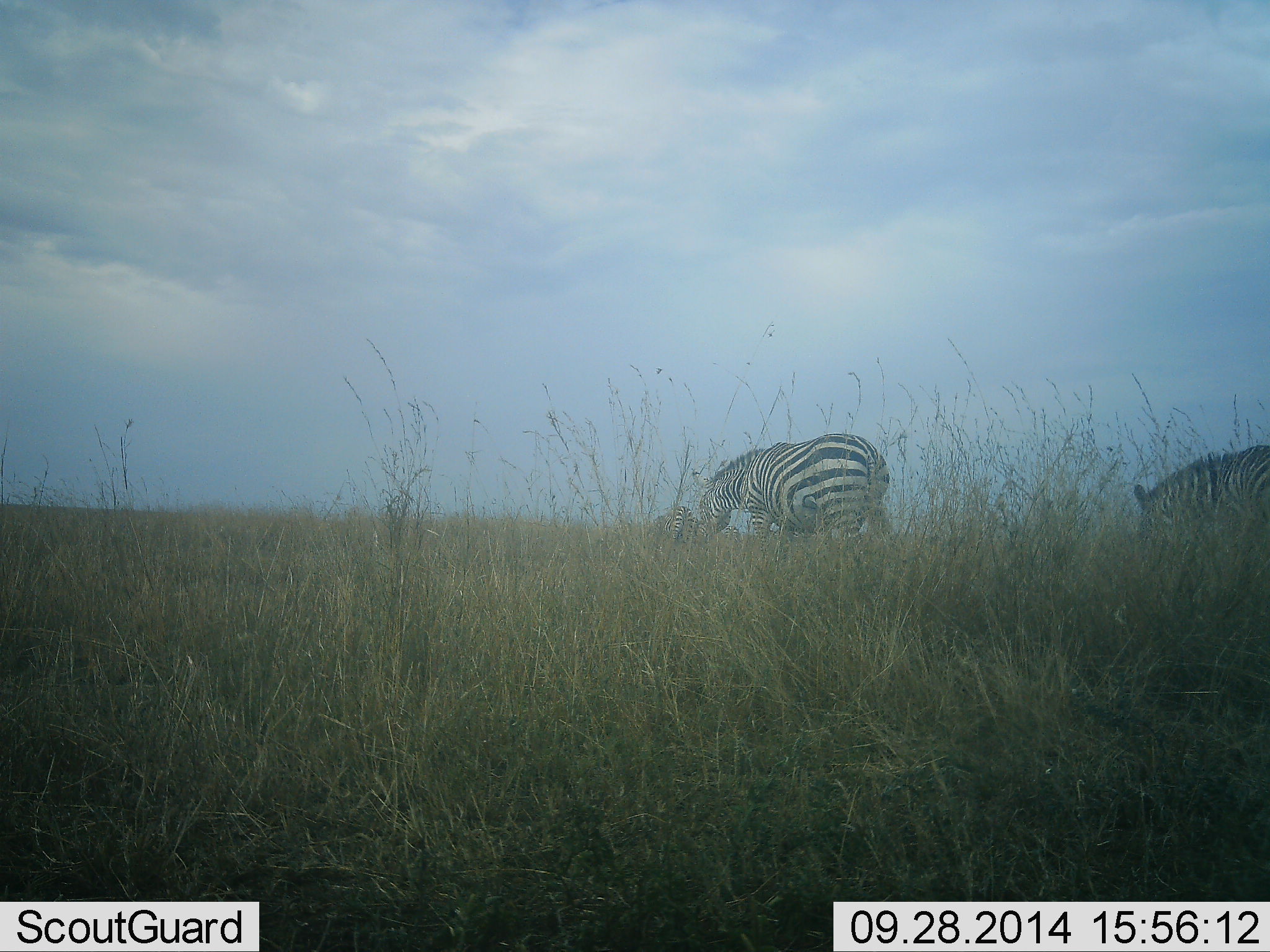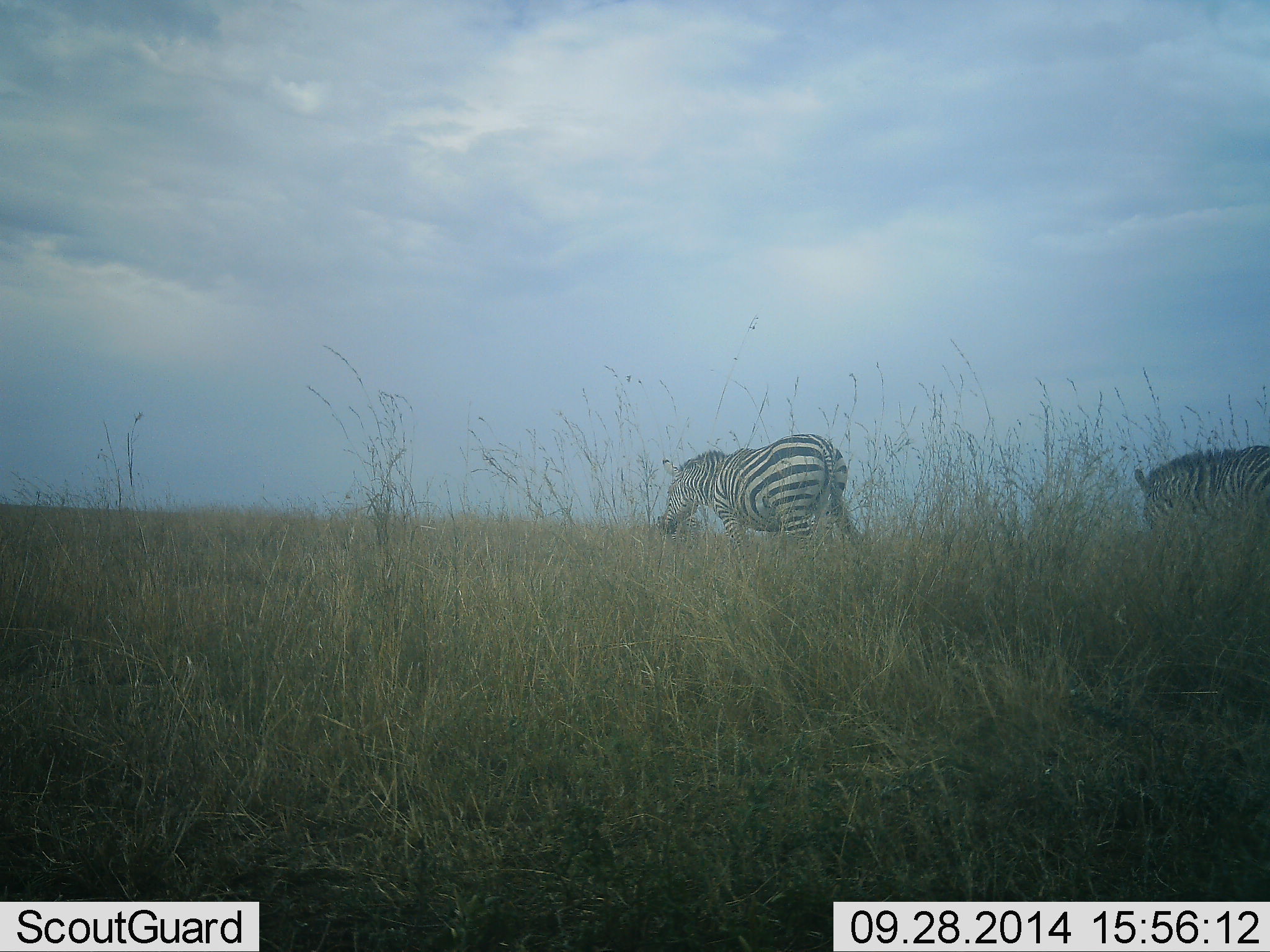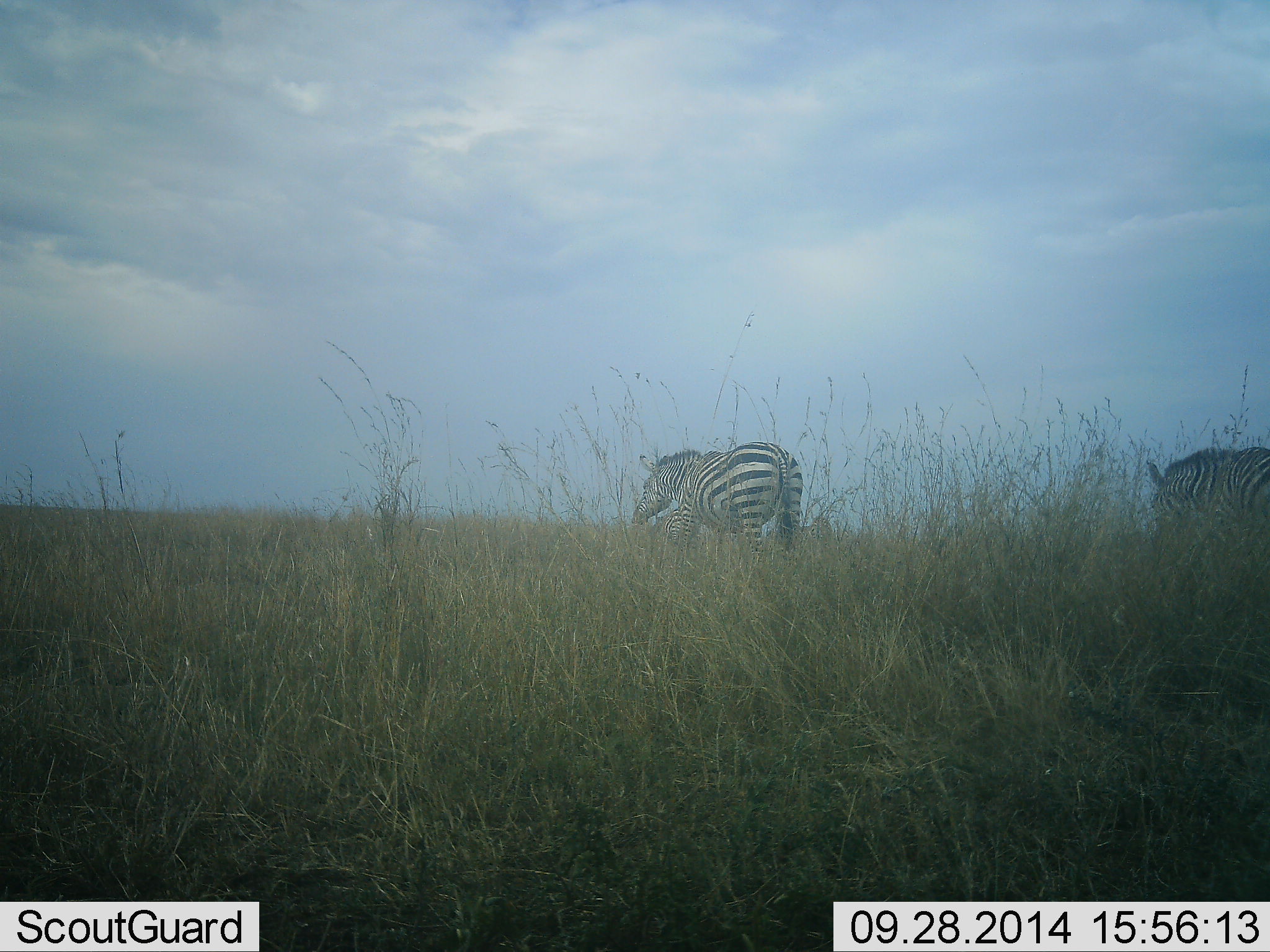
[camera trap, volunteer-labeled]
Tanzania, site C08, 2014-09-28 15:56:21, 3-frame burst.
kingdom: Animalia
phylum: Chordata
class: Mammalia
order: Perissodactyla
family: Equidae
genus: Equus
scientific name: Equus quagga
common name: plains zebra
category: zebra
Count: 2.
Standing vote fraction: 20%.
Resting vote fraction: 0%.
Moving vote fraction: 80%.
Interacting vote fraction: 0%.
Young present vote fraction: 0%.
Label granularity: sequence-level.